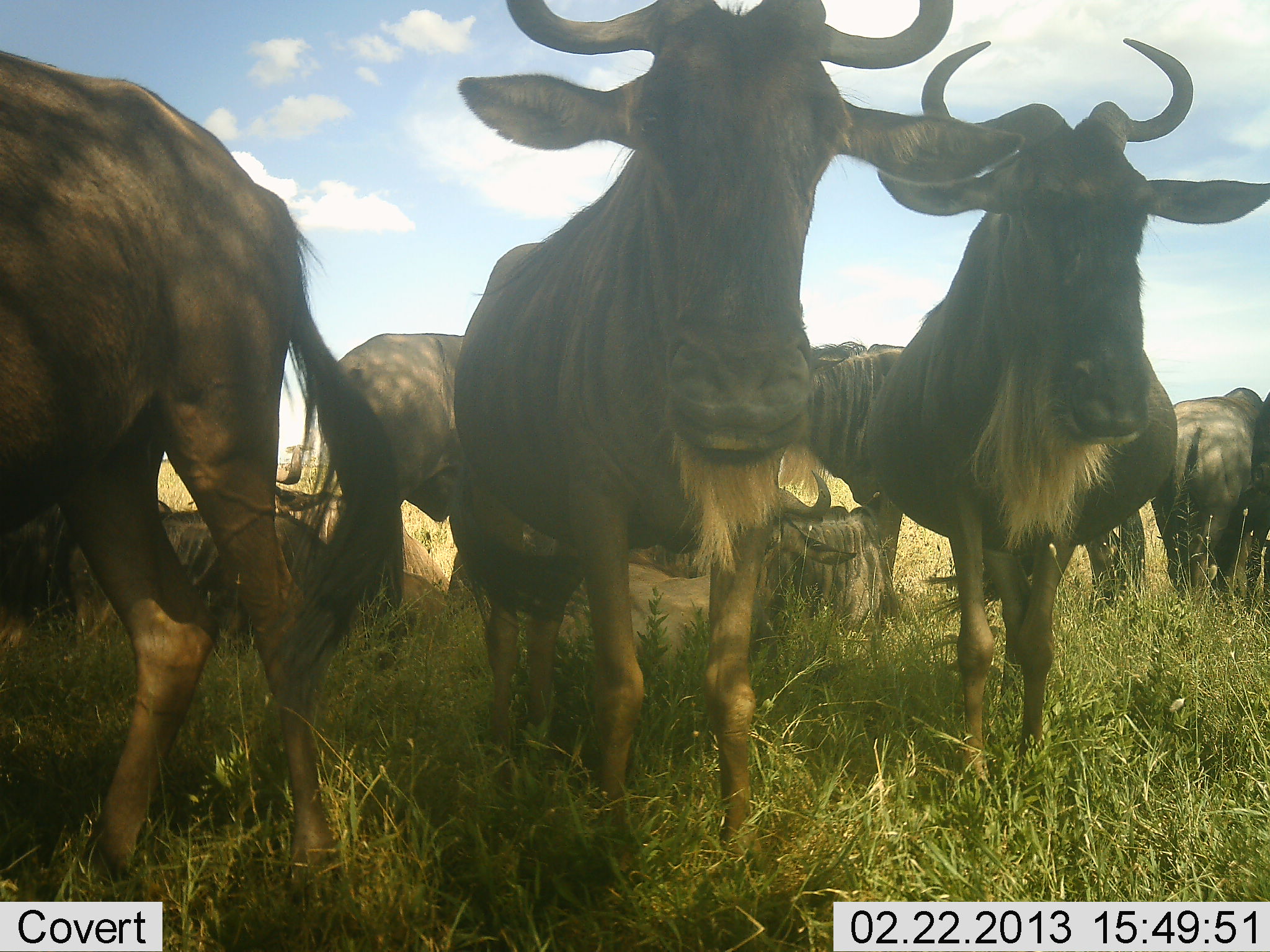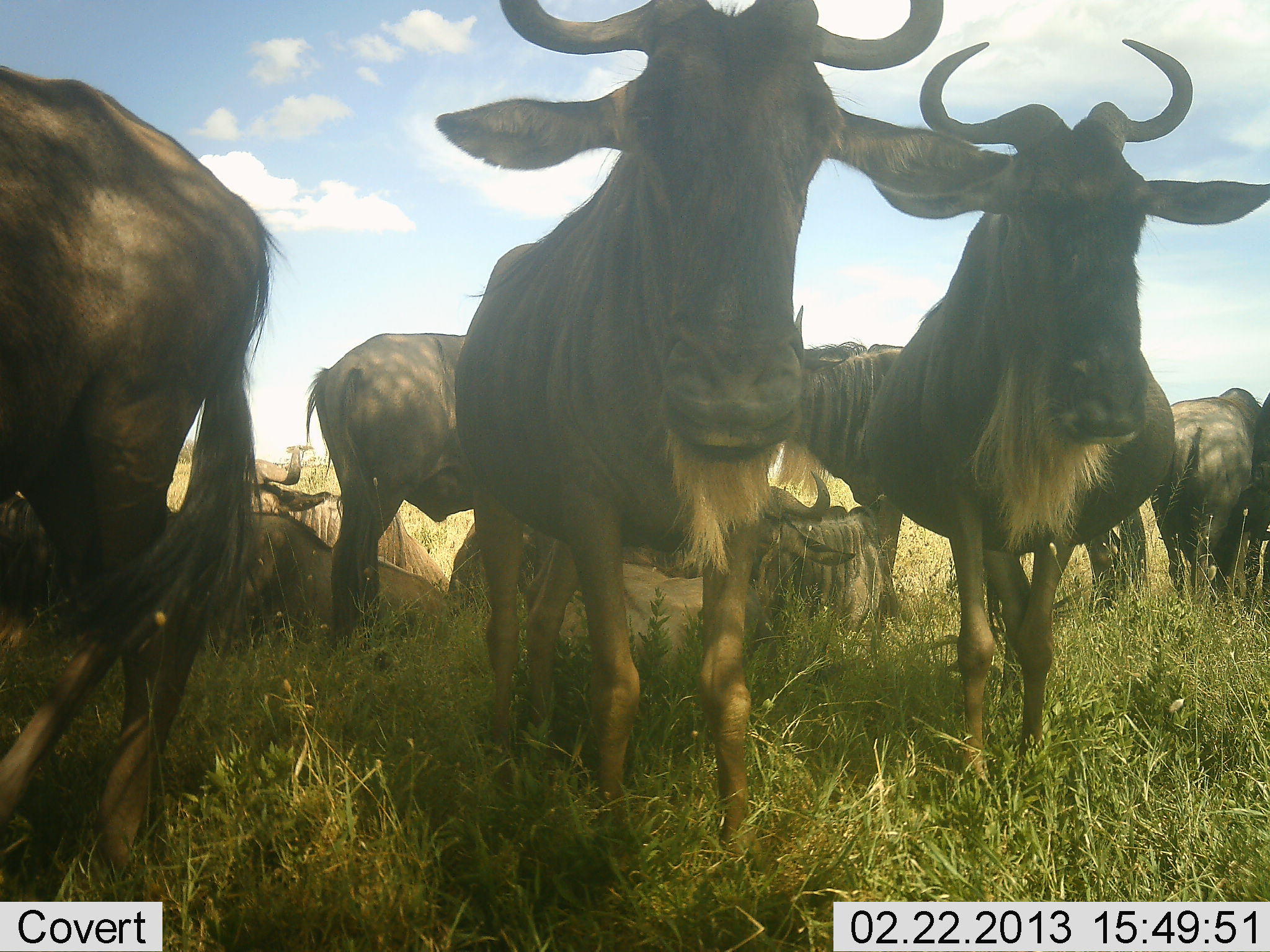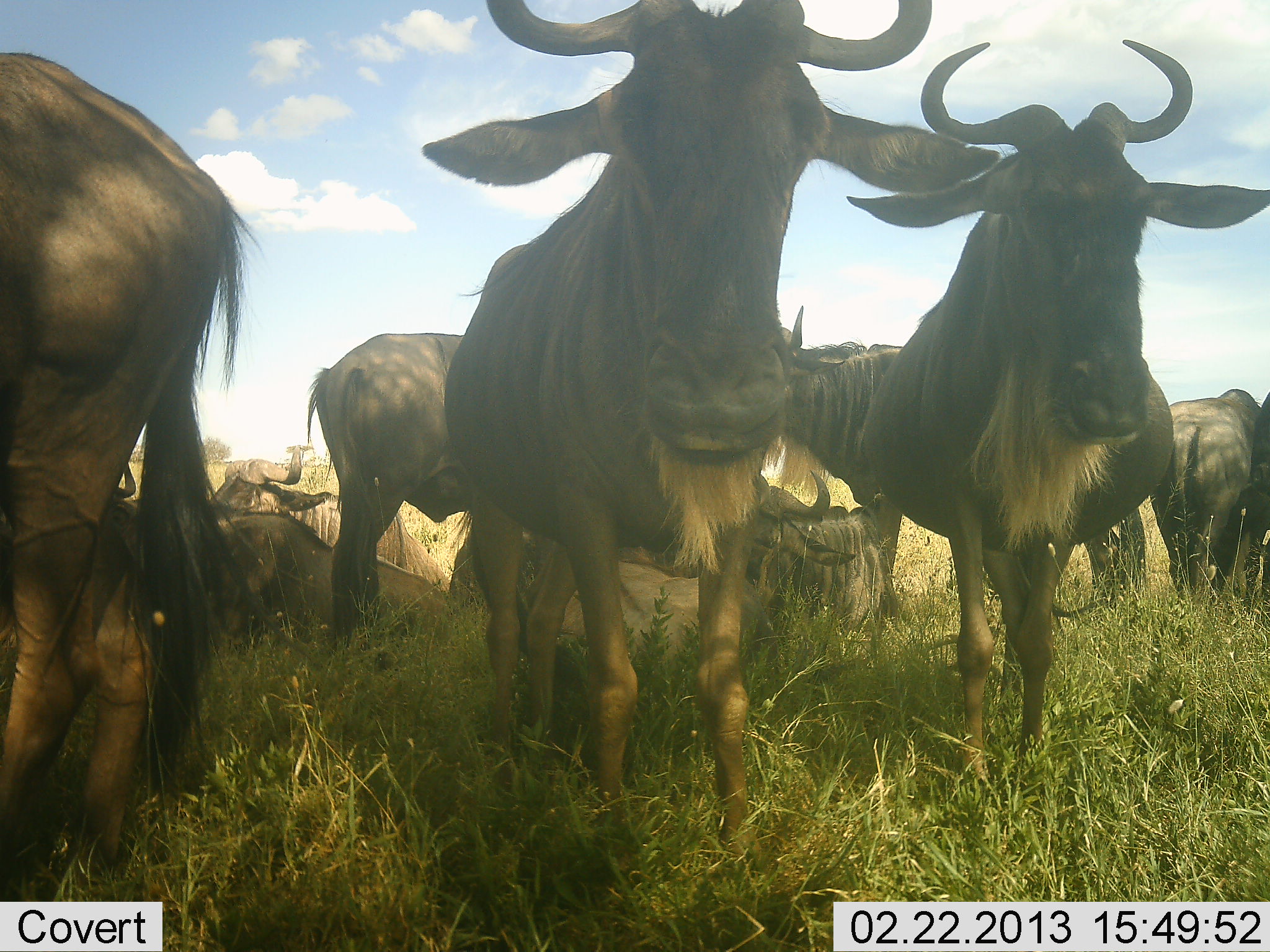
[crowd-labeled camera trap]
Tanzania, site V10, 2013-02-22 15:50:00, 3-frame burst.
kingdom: Animalia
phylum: Chordata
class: Mammalia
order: Artiodactyla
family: Bovidae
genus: Connochaetes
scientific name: Connochaetes taurinus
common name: blue wildebeest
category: wildebeest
Wildebeest (blue wildebeest) (Connochaetes taurinus), count 10. Behavior (volunteer vote fractions): standing 66%, resting 89%, moving 17%, interacting 11%. Young present (vote fraction): 3%. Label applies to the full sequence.